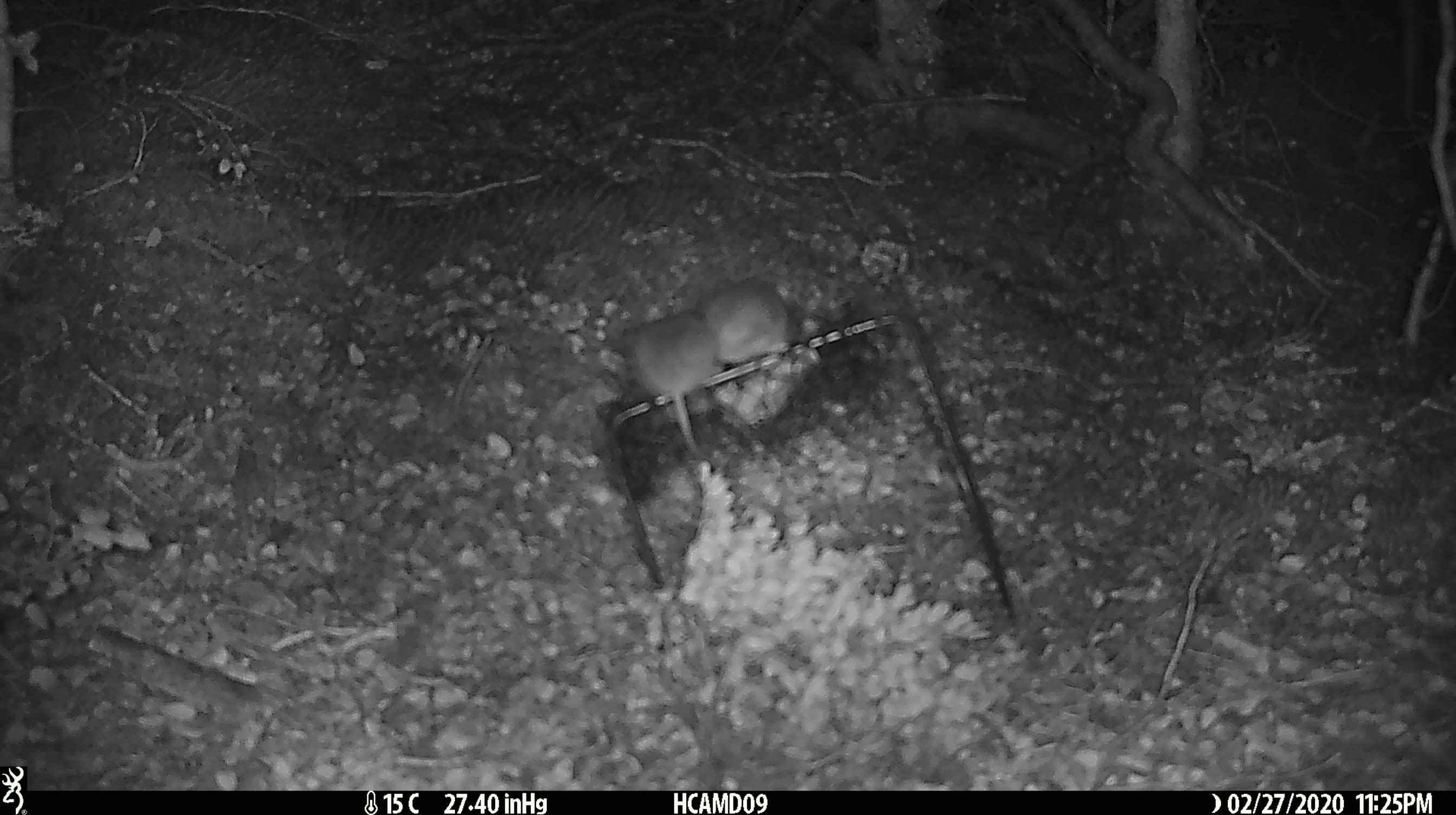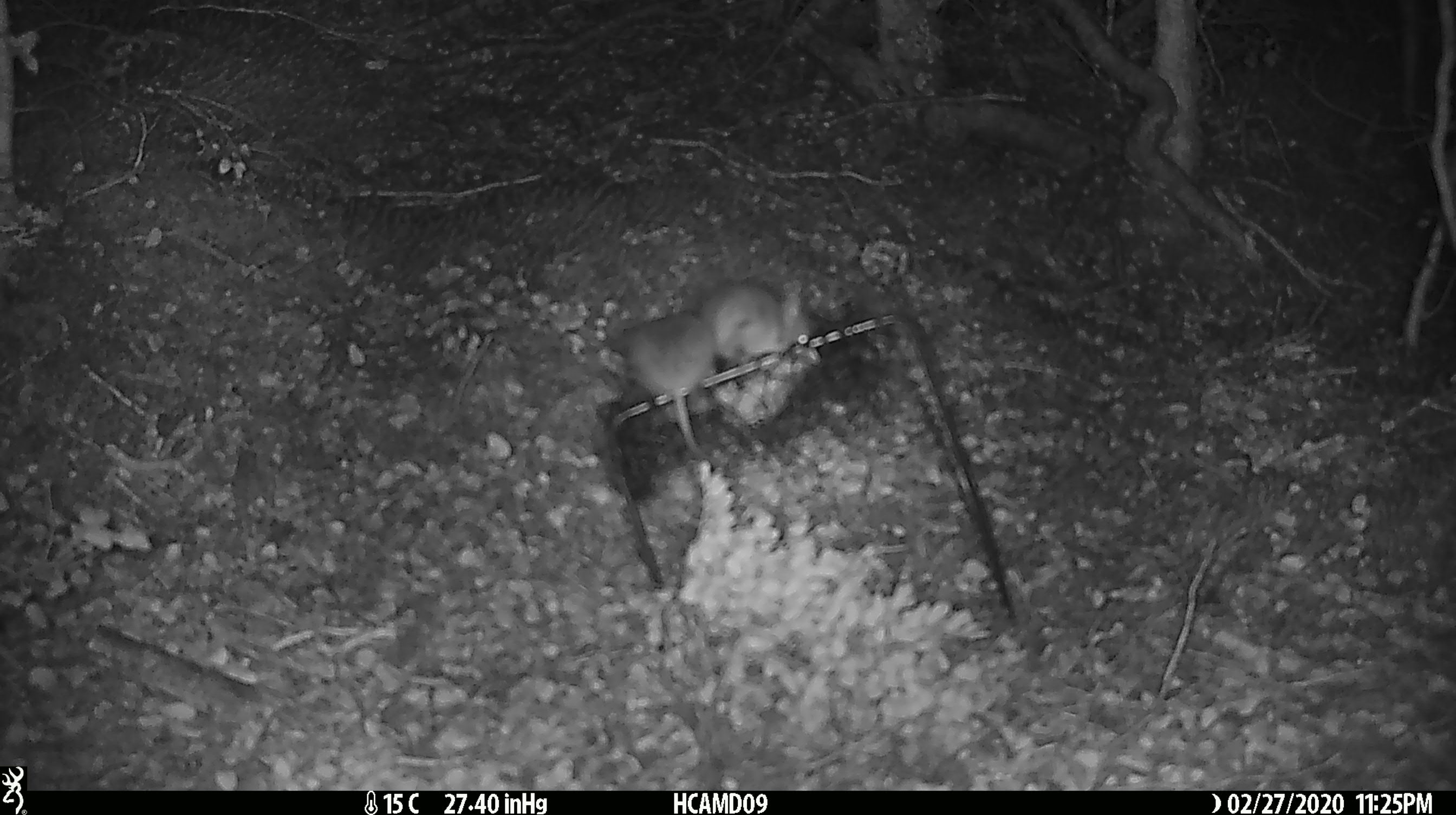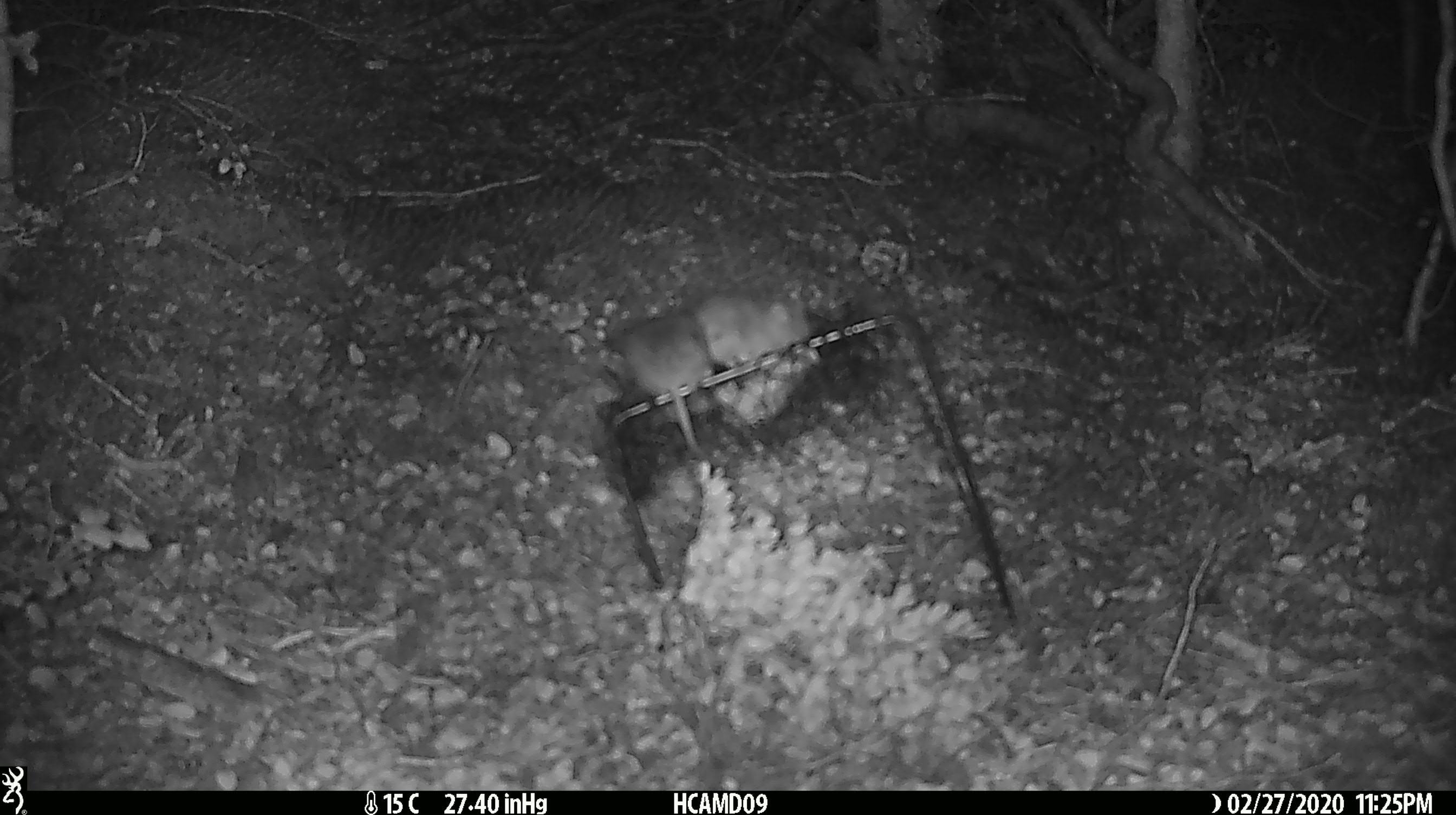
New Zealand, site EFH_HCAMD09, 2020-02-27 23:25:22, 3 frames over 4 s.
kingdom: Animalia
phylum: Chordata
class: Mammalia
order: Rodentia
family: Muridae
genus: Mus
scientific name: Mus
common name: mouse